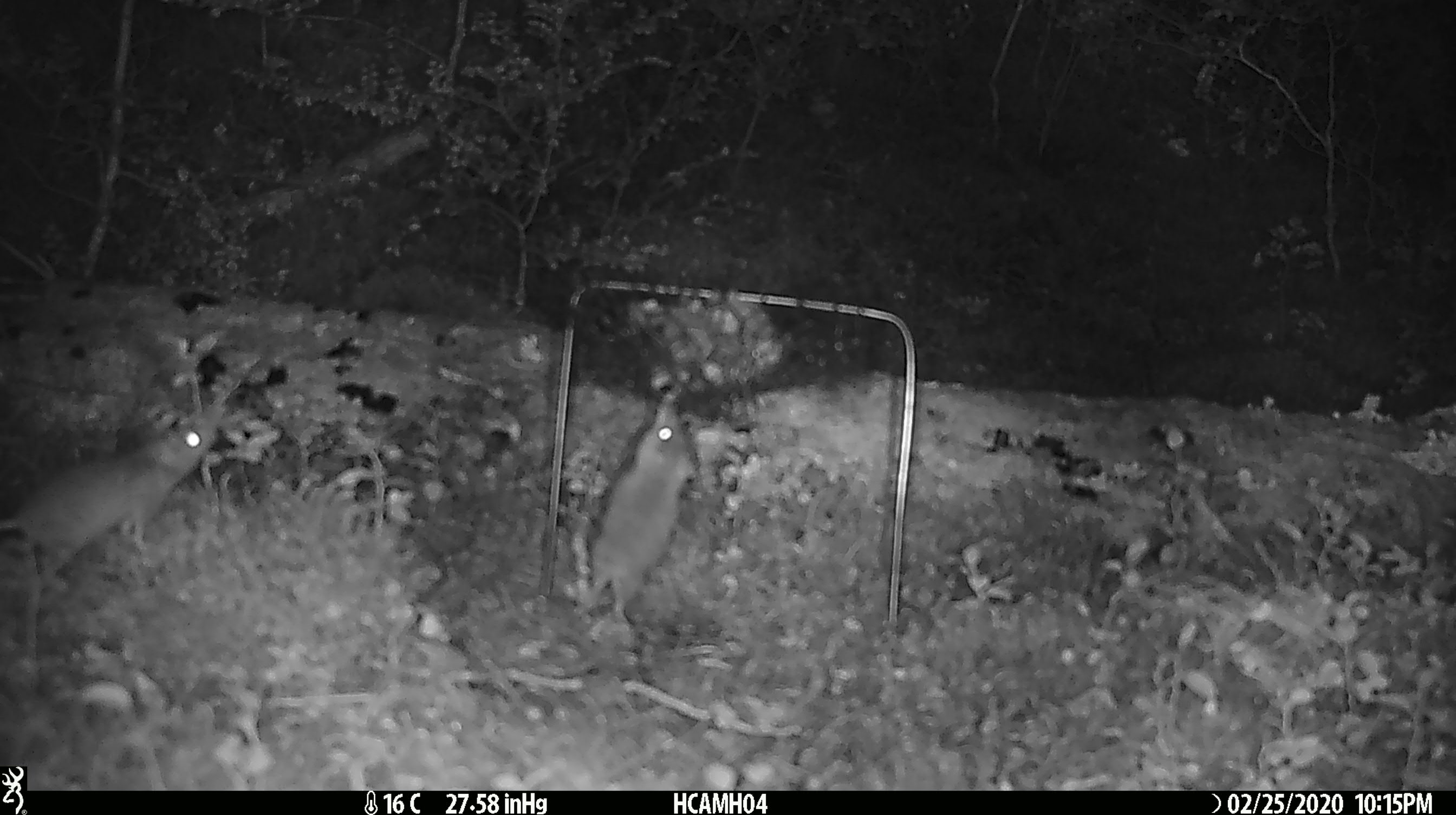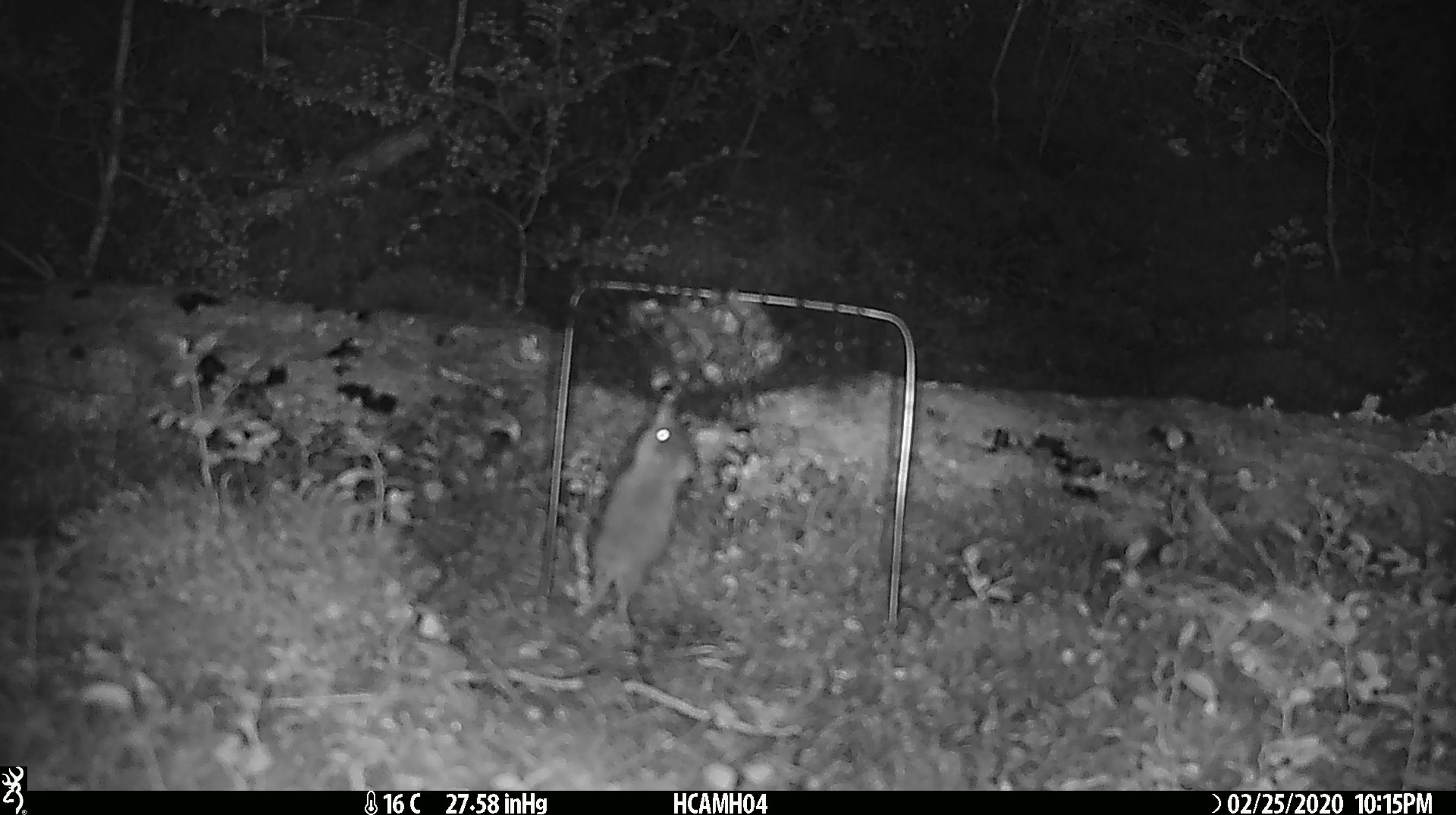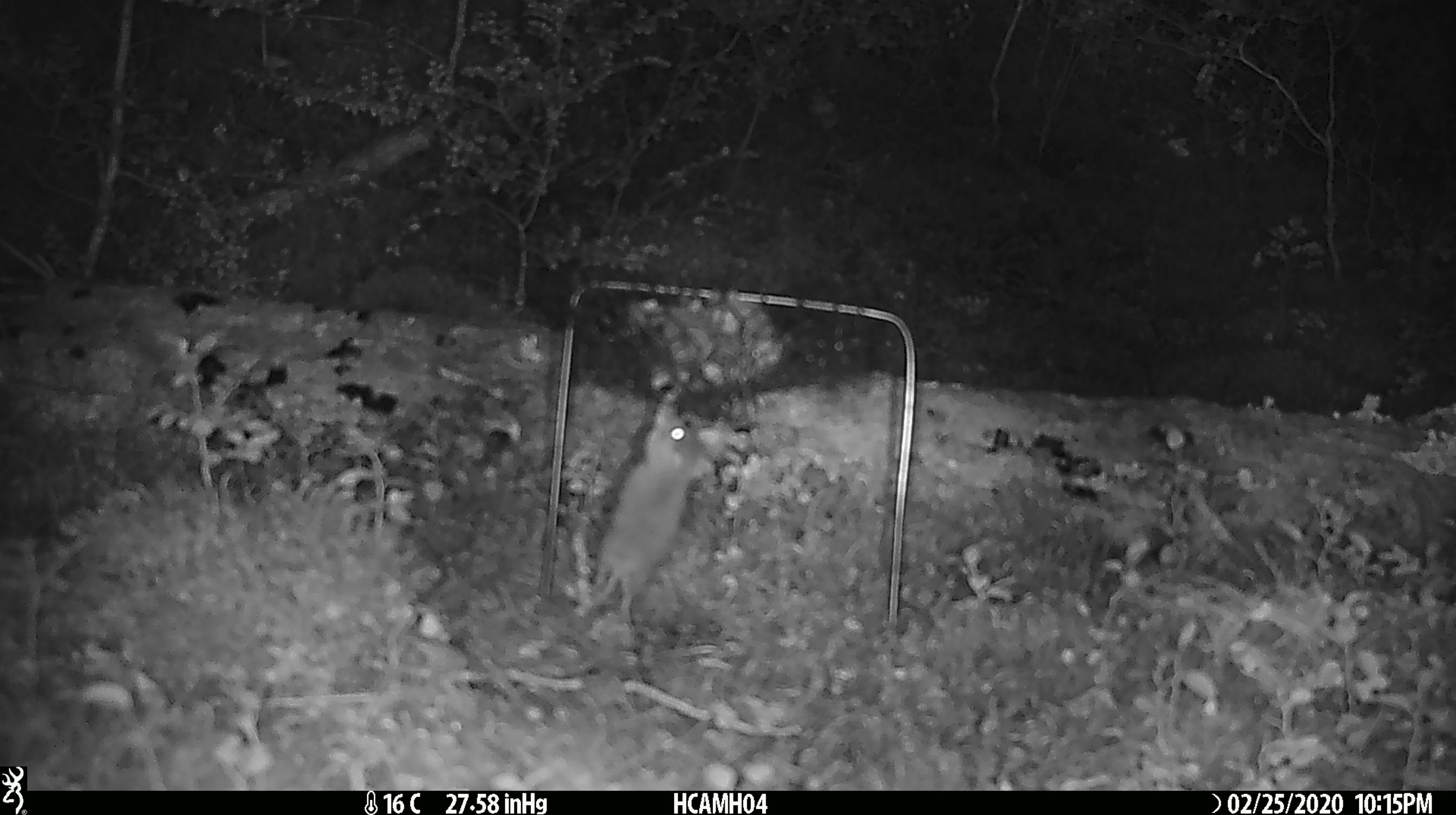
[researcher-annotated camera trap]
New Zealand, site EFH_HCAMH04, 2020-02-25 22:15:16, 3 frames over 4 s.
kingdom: Animalia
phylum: Chordata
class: Mammalia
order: Rodentia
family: Muridae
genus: Mus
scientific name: Mus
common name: mouse